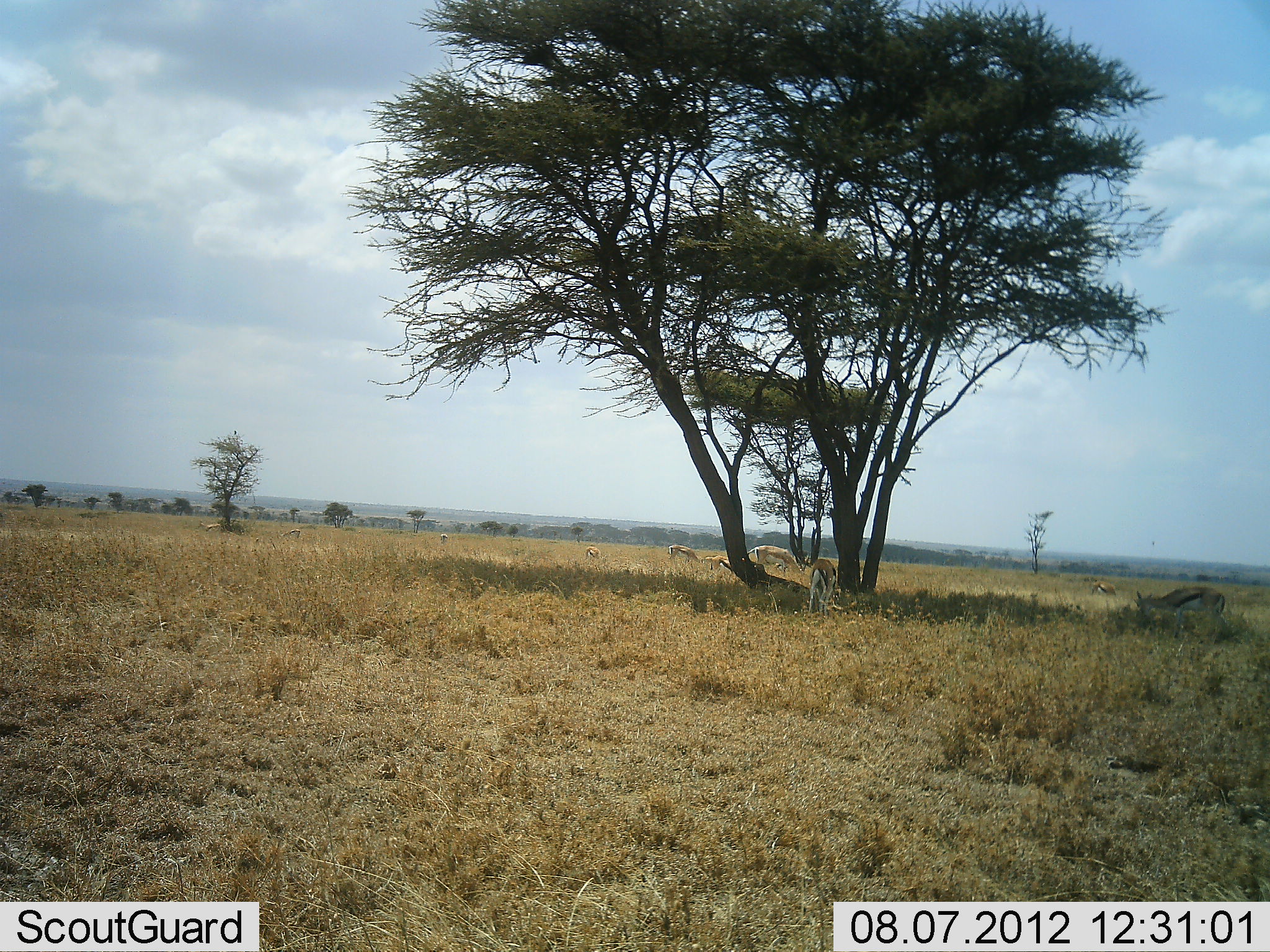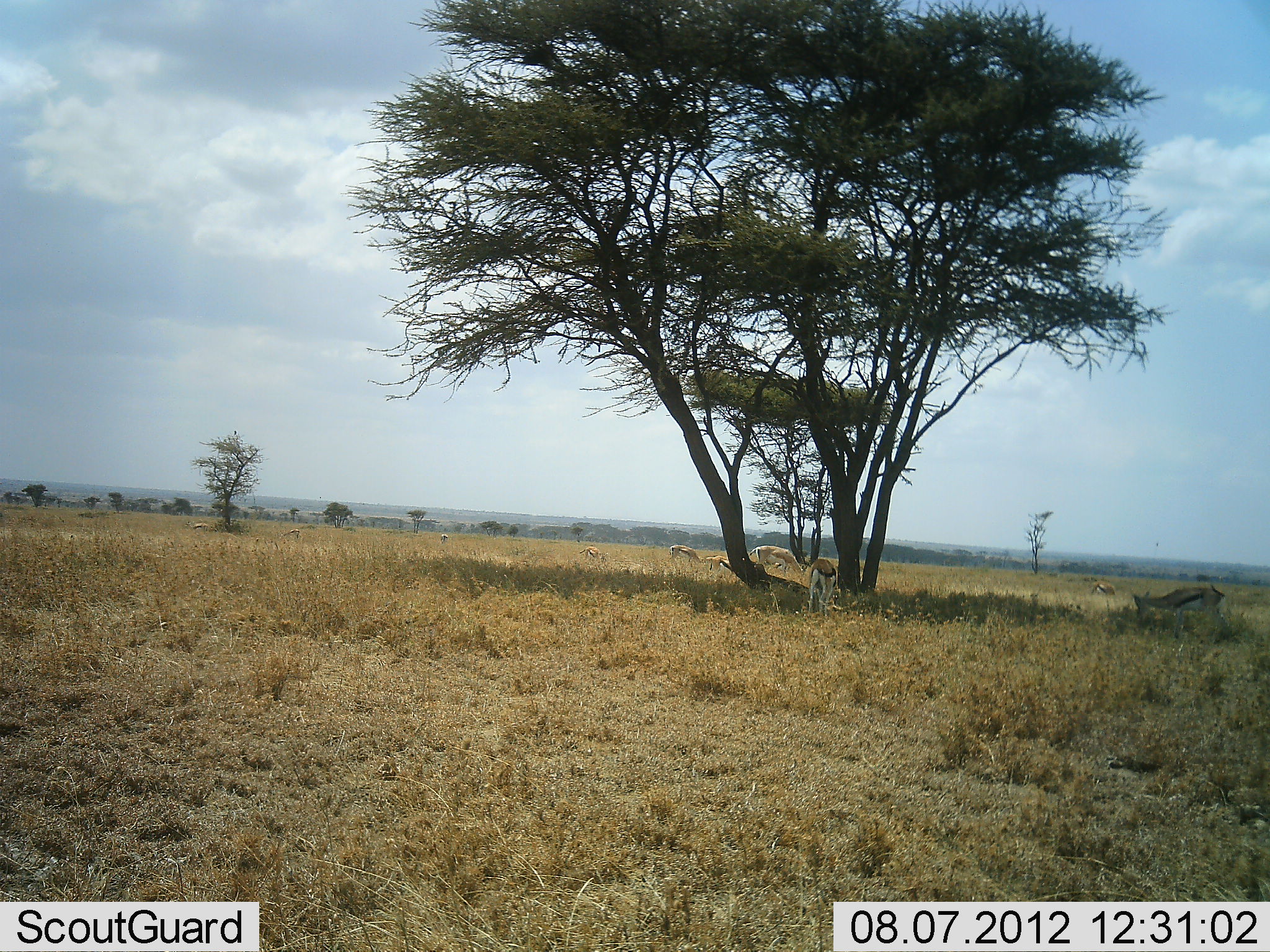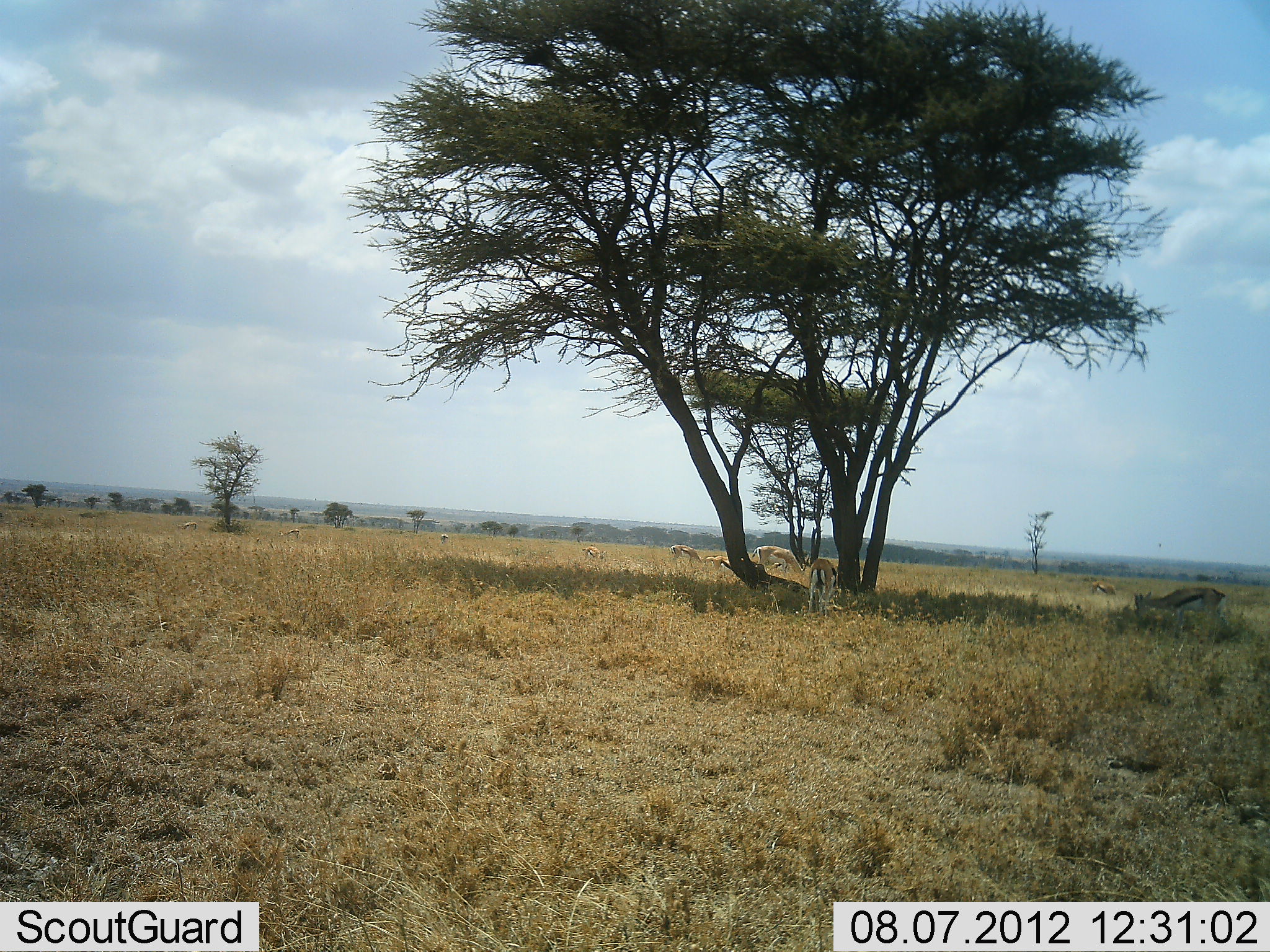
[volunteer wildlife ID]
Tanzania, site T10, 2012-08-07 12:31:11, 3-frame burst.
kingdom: Animalia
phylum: Chordata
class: Mammalia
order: Artiodactyla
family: Bovidae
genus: Eudorcas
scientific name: Eudorcas thomsonii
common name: thomson's gazelle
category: gazellethomsons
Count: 7.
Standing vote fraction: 45%.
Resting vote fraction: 9%.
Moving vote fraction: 9%.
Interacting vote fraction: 0%.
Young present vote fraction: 9%.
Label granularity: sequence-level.